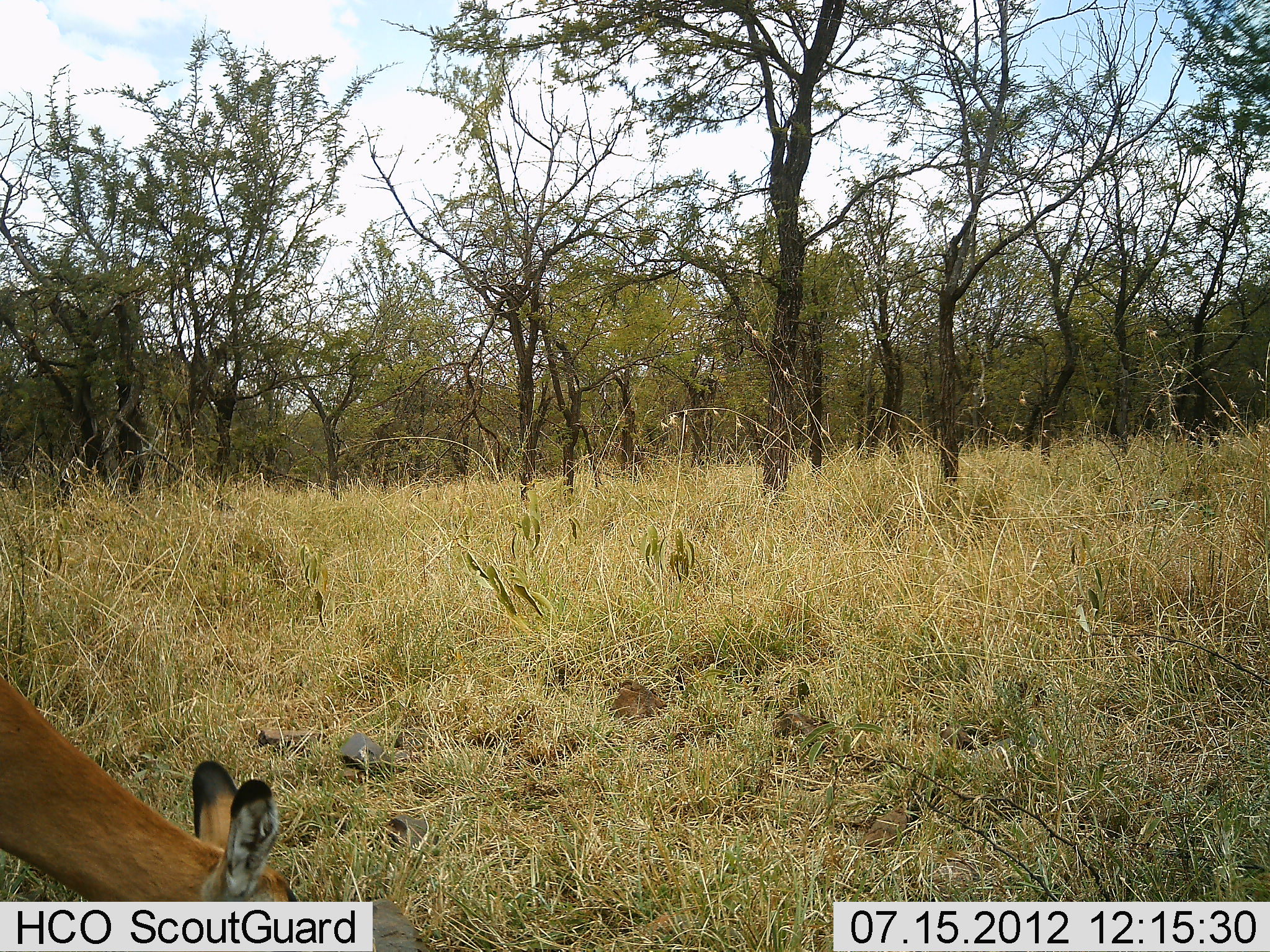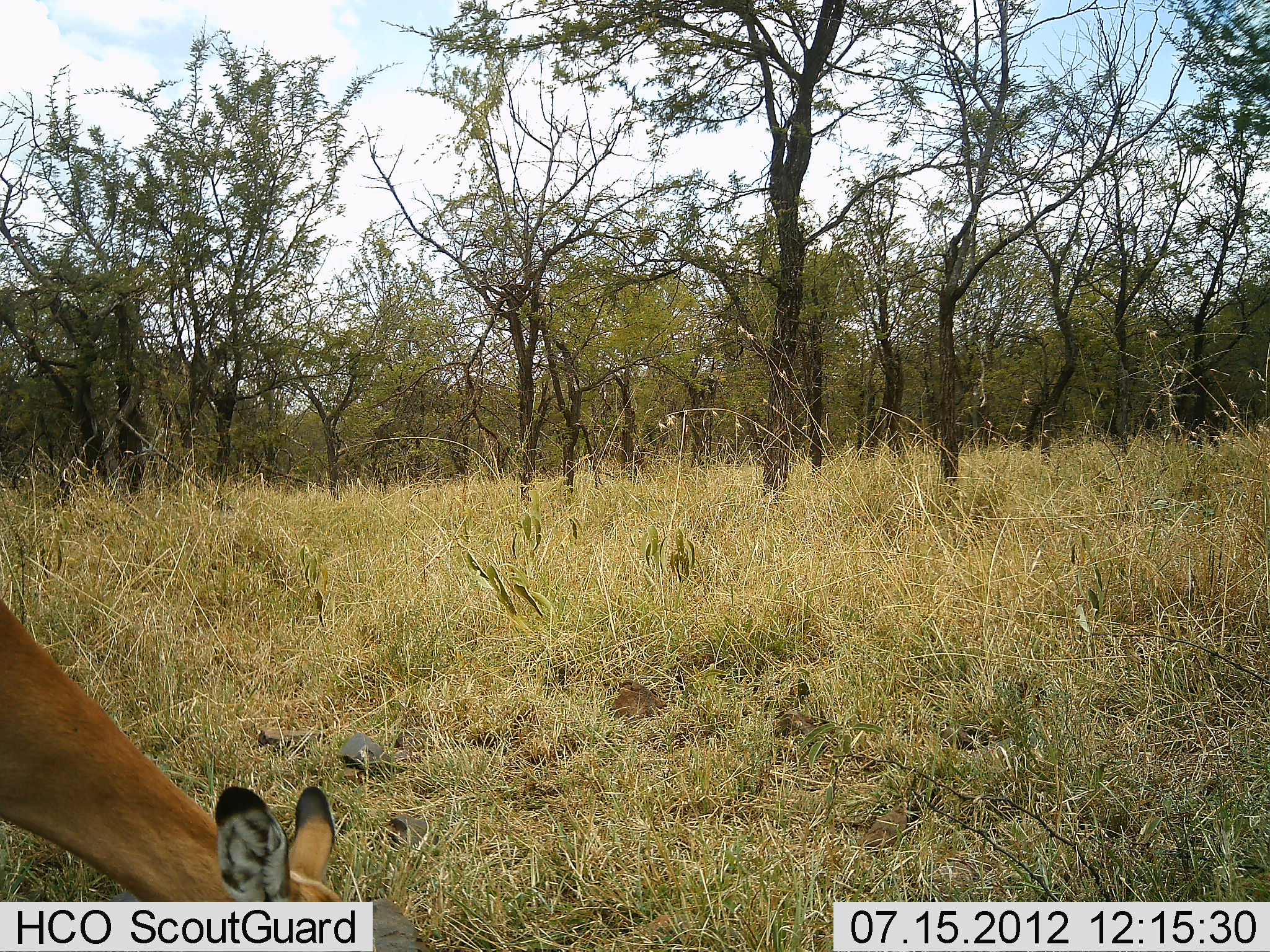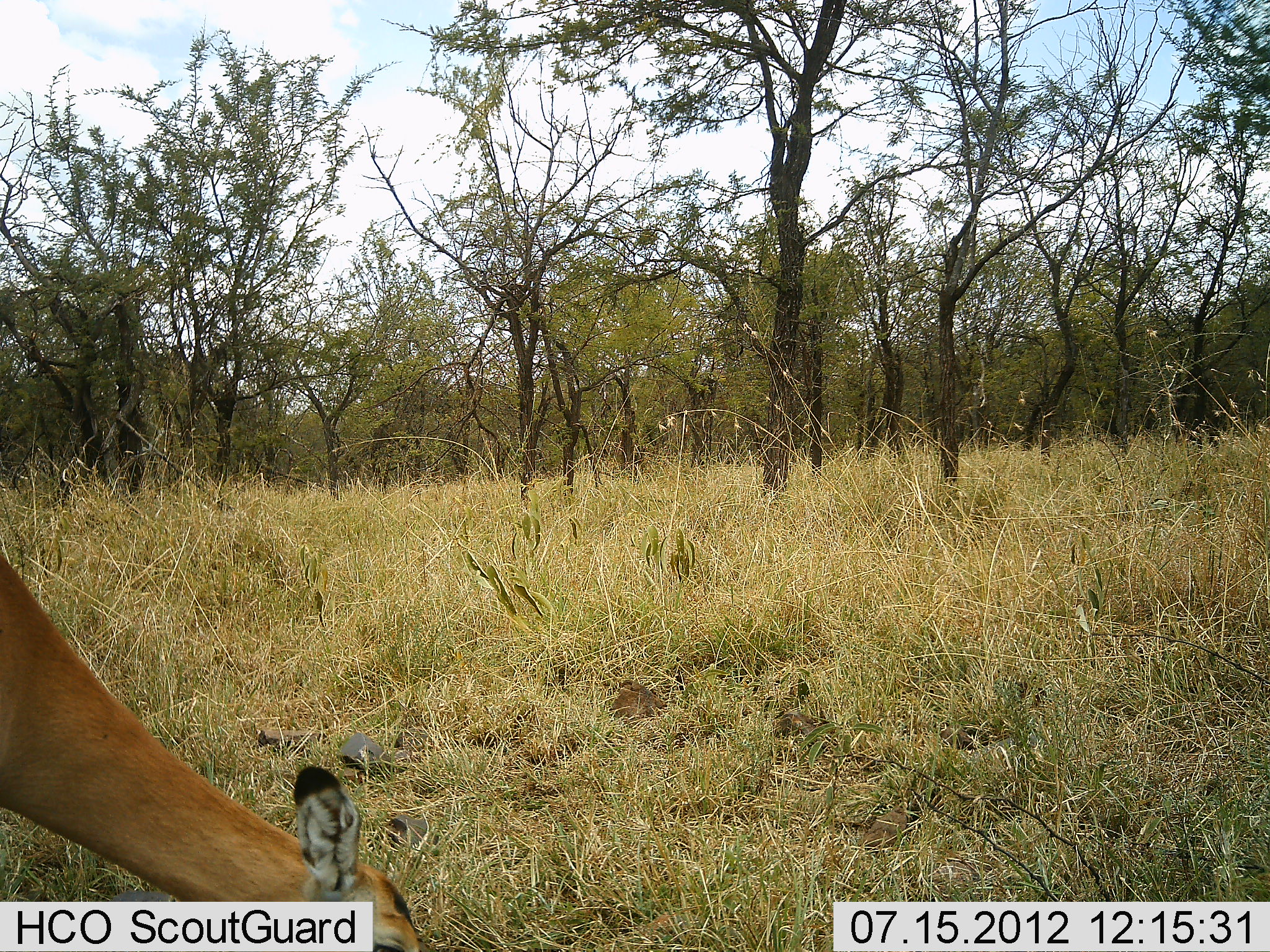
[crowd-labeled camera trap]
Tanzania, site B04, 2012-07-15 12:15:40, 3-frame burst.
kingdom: Animalia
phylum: Chordata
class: Mammalia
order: Artiodactyla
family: Bovidae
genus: Aepyceros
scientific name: Aepyceros melampus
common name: impala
Impala (Aepyceros melampus), count 1. Behavior (volunteer vote fractions): standing 30%, resting 0%, moving 0%, interacting 0%. Young present (vote fraction): 0%. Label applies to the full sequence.